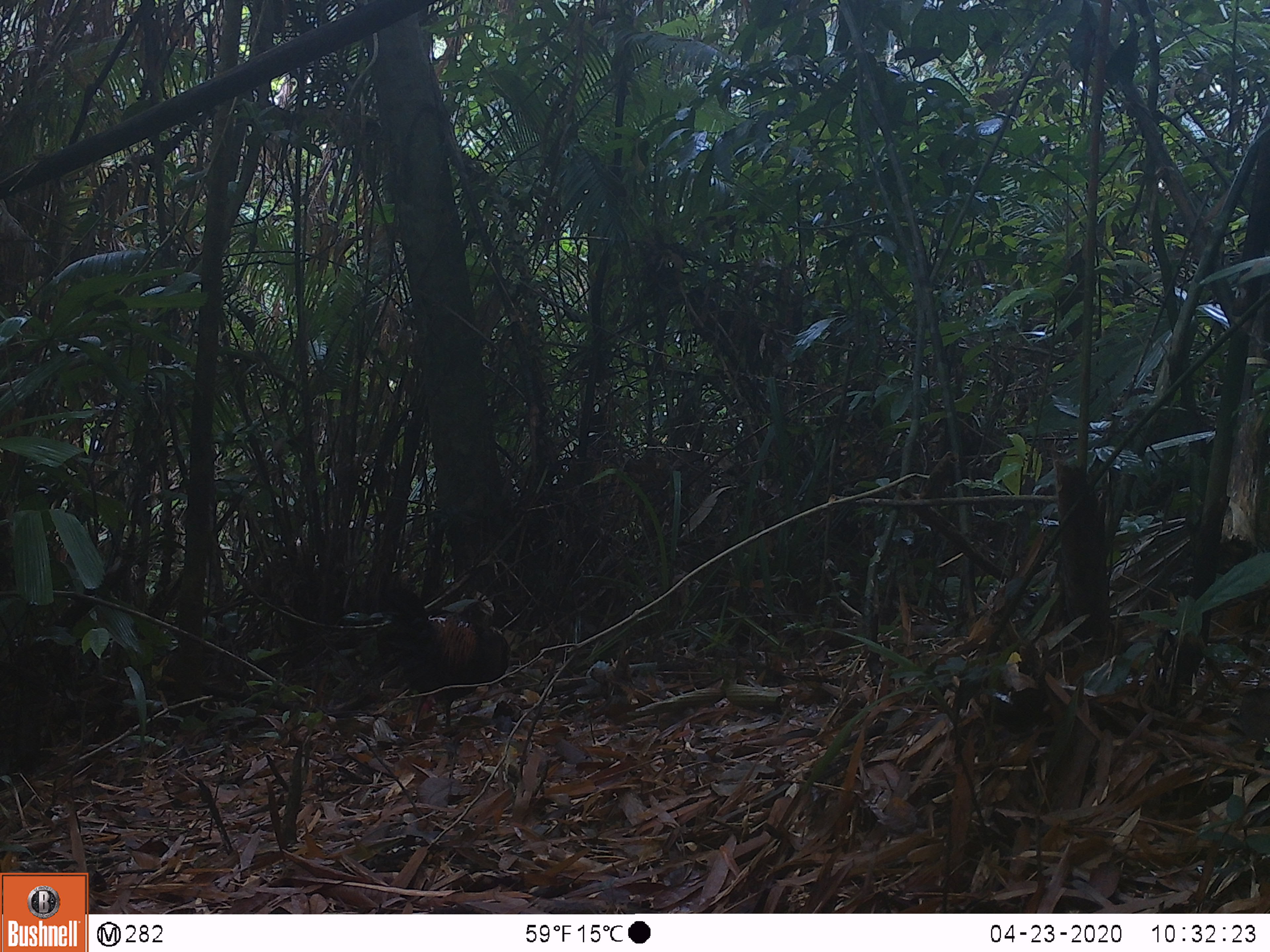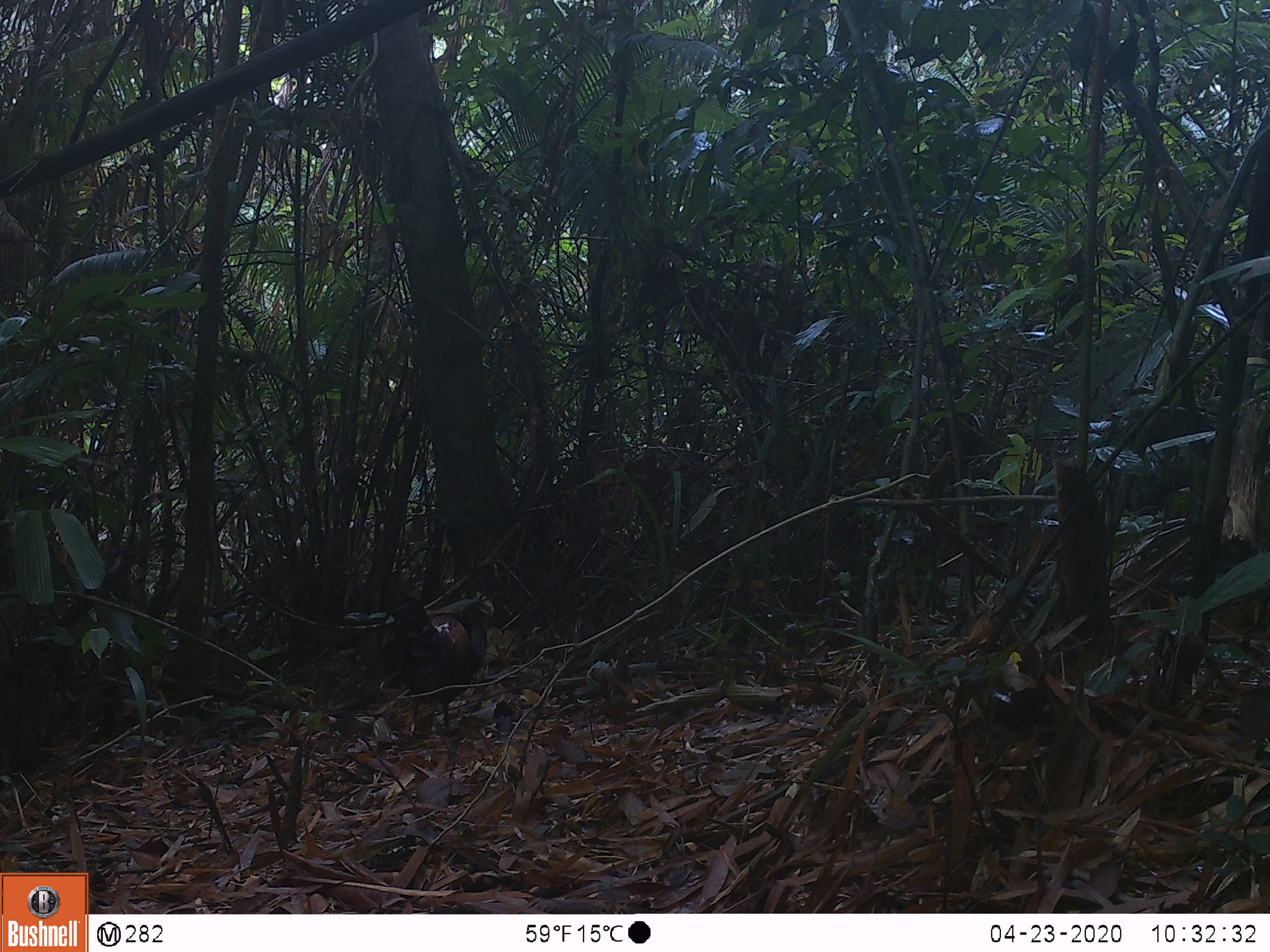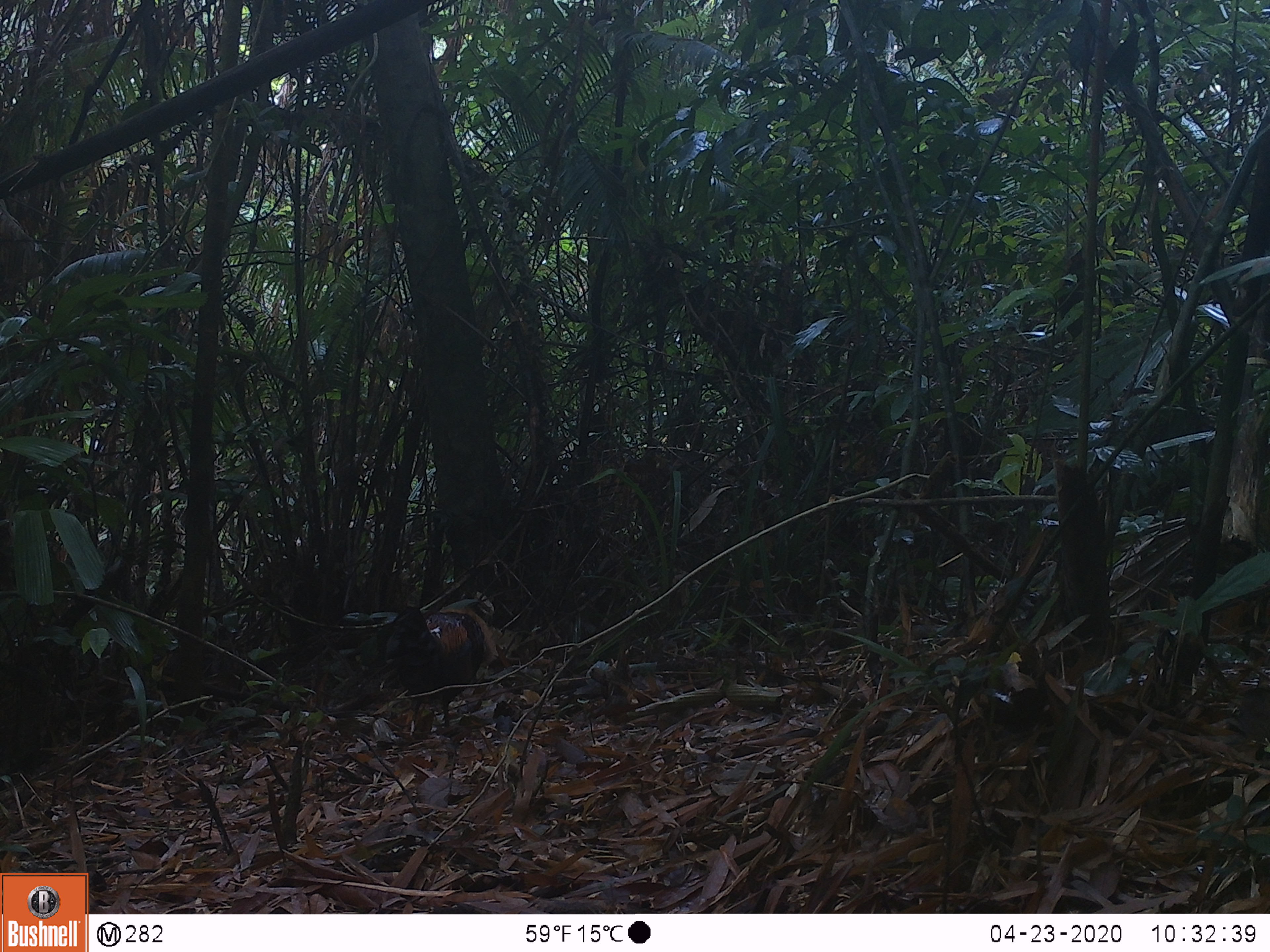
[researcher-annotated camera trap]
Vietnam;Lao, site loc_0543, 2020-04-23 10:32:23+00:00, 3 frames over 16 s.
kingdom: Animalia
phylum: Chordata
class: Aves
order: Galliformes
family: Phasianidae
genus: Gallus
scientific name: Gallus gallus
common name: red junglefowl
Red junglefowl (Gallus gallus). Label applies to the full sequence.